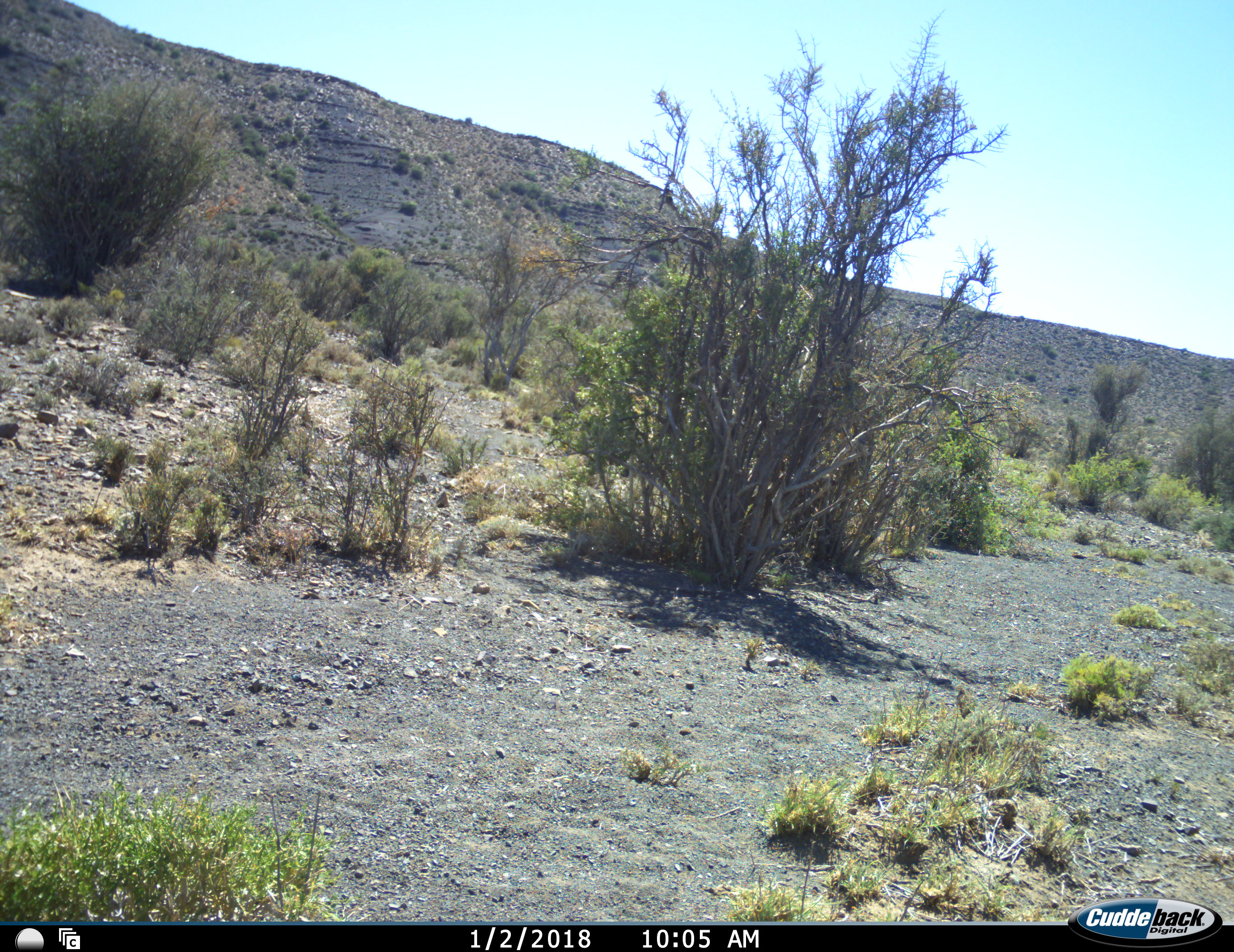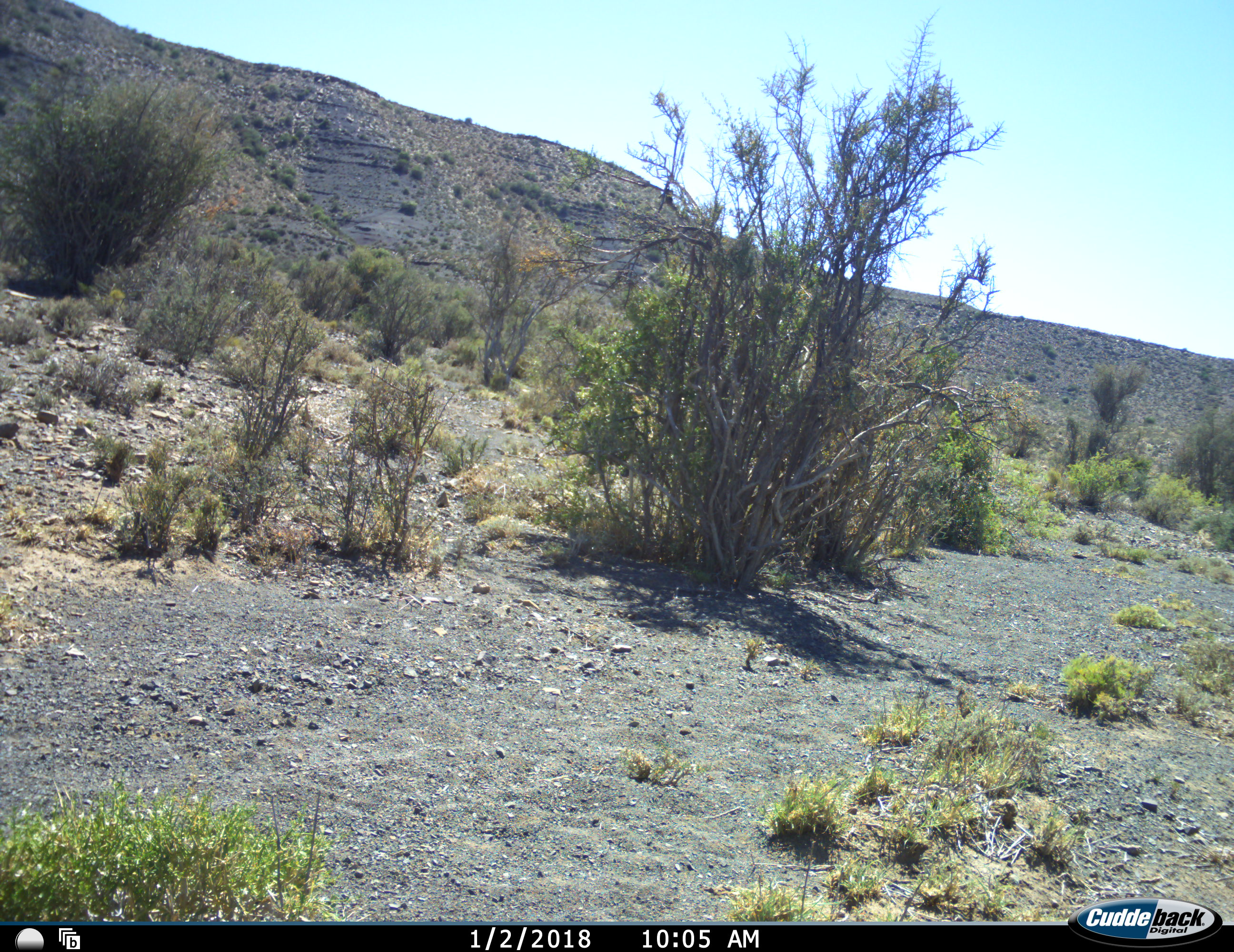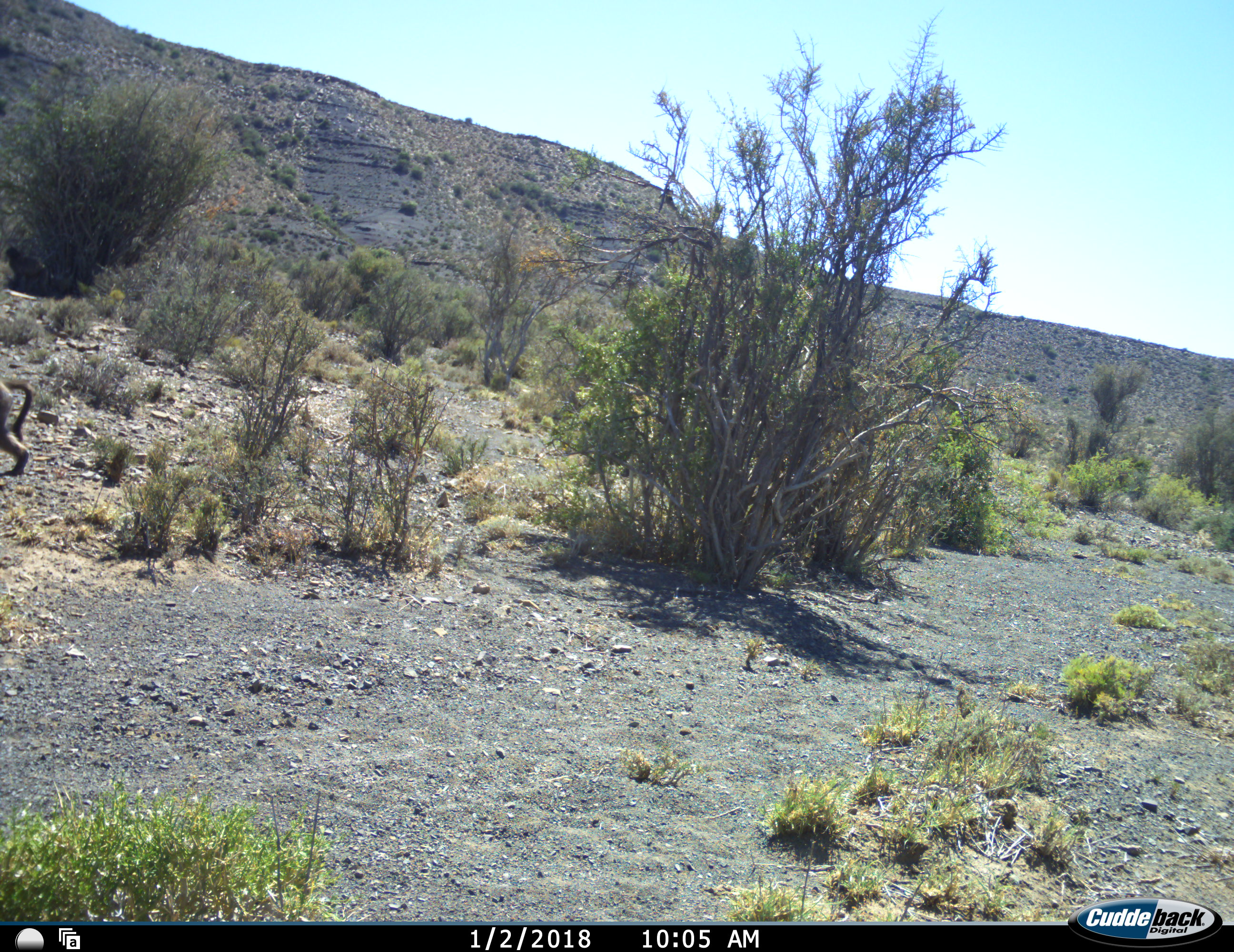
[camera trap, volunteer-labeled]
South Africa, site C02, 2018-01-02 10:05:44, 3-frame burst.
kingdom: Animalia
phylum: Chordata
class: Mammalia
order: Primates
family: Cercopithecidae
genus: Papio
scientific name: Papio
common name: baboon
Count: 1.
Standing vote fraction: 14%.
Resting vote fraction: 14%.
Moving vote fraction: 100%.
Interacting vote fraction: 0%.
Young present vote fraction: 0%.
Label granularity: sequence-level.